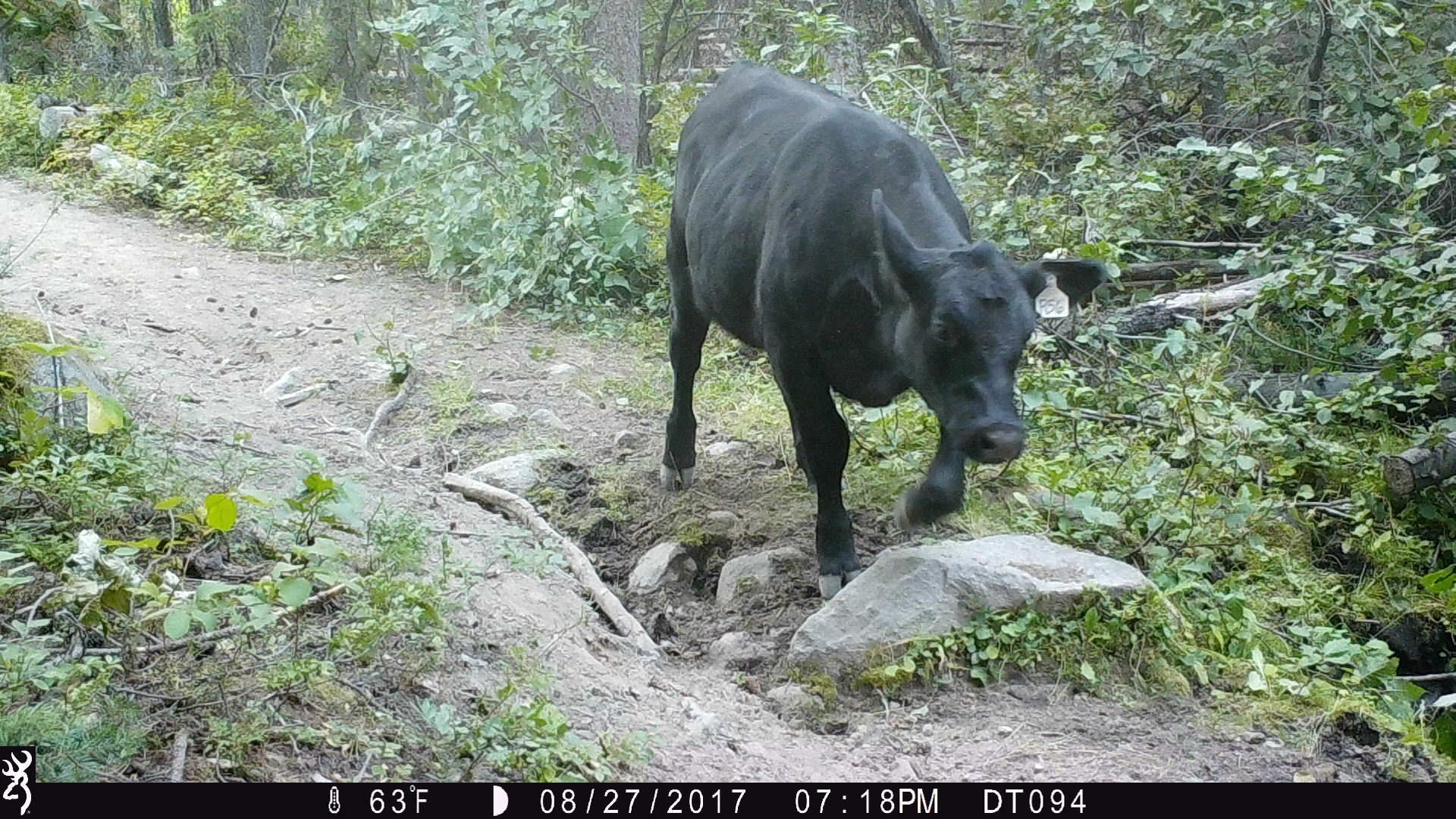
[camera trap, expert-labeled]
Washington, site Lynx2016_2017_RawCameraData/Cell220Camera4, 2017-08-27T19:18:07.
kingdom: Animalia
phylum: Chordata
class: Mammalia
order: Artiodactyla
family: Bovidae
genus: Bos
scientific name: Bos taurus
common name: domestic cattle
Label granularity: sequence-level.